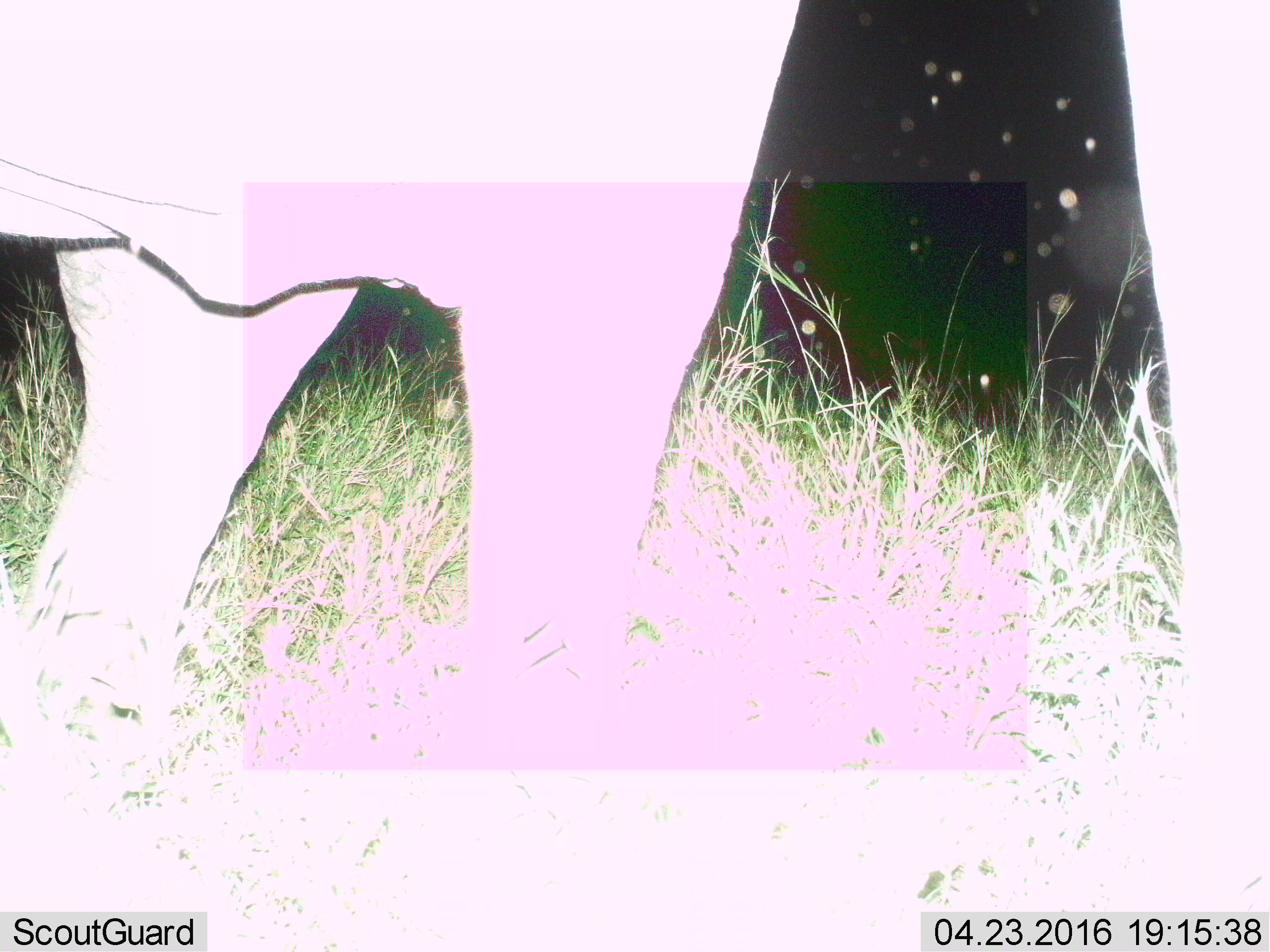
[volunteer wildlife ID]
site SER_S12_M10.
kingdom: Animalia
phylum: Chordata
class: Mammalia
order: Proboscidea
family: Elephantidae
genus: Loxodonta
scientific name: Loxodonta africana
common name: african bush elephant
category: elephant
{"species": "elephant (african bush elephant) (Loxodonta africana)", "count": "2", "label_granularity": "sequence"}